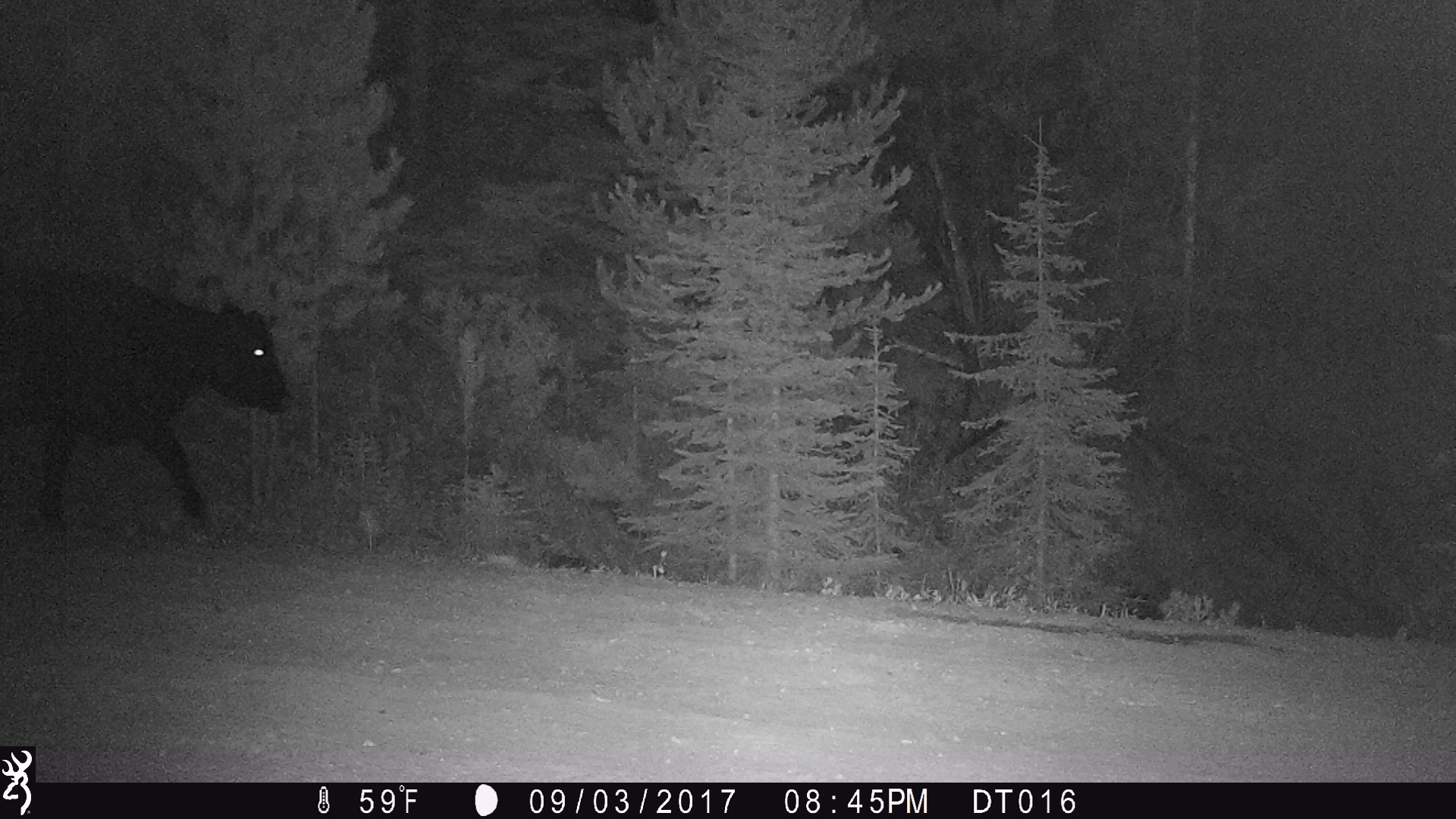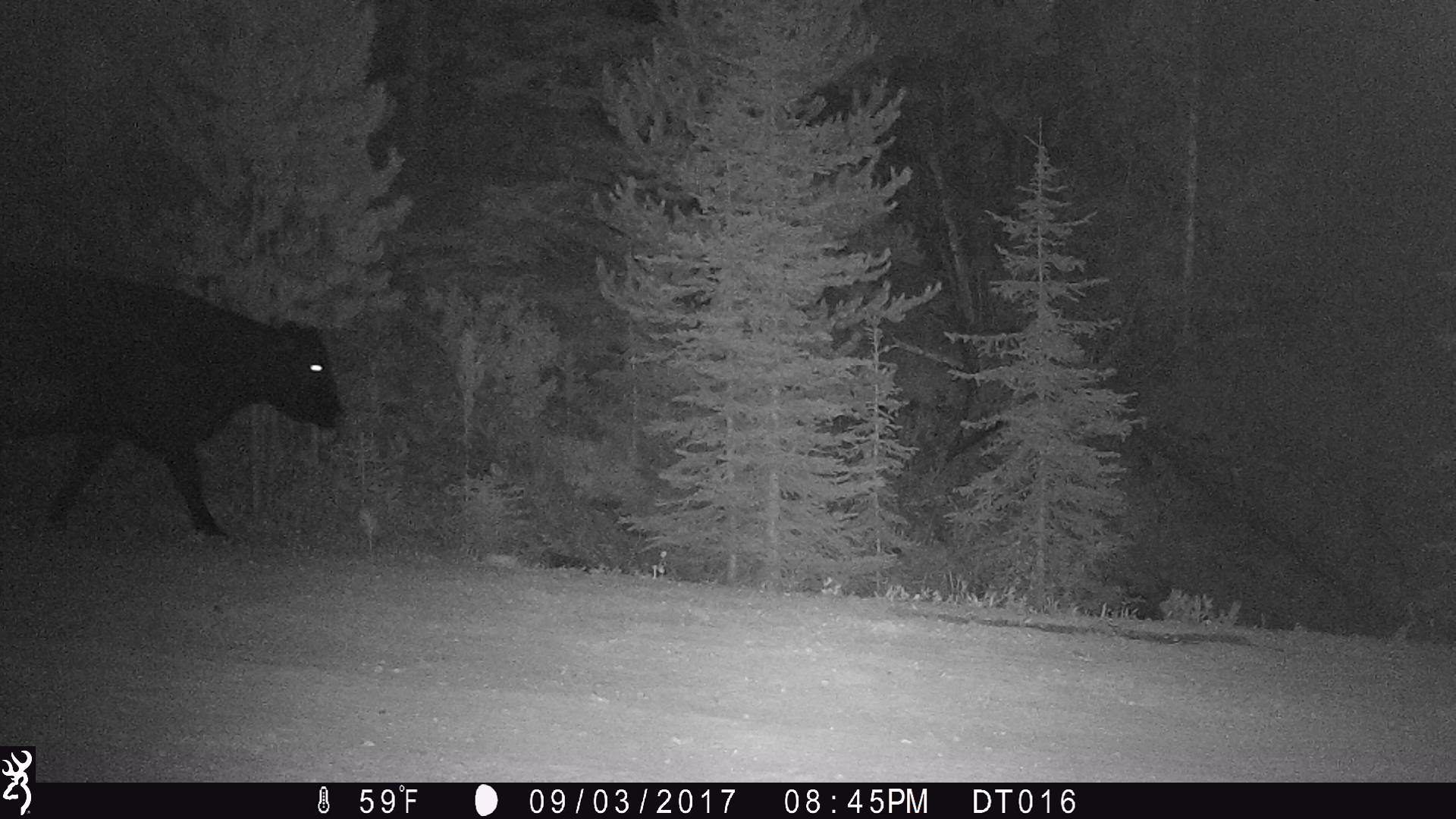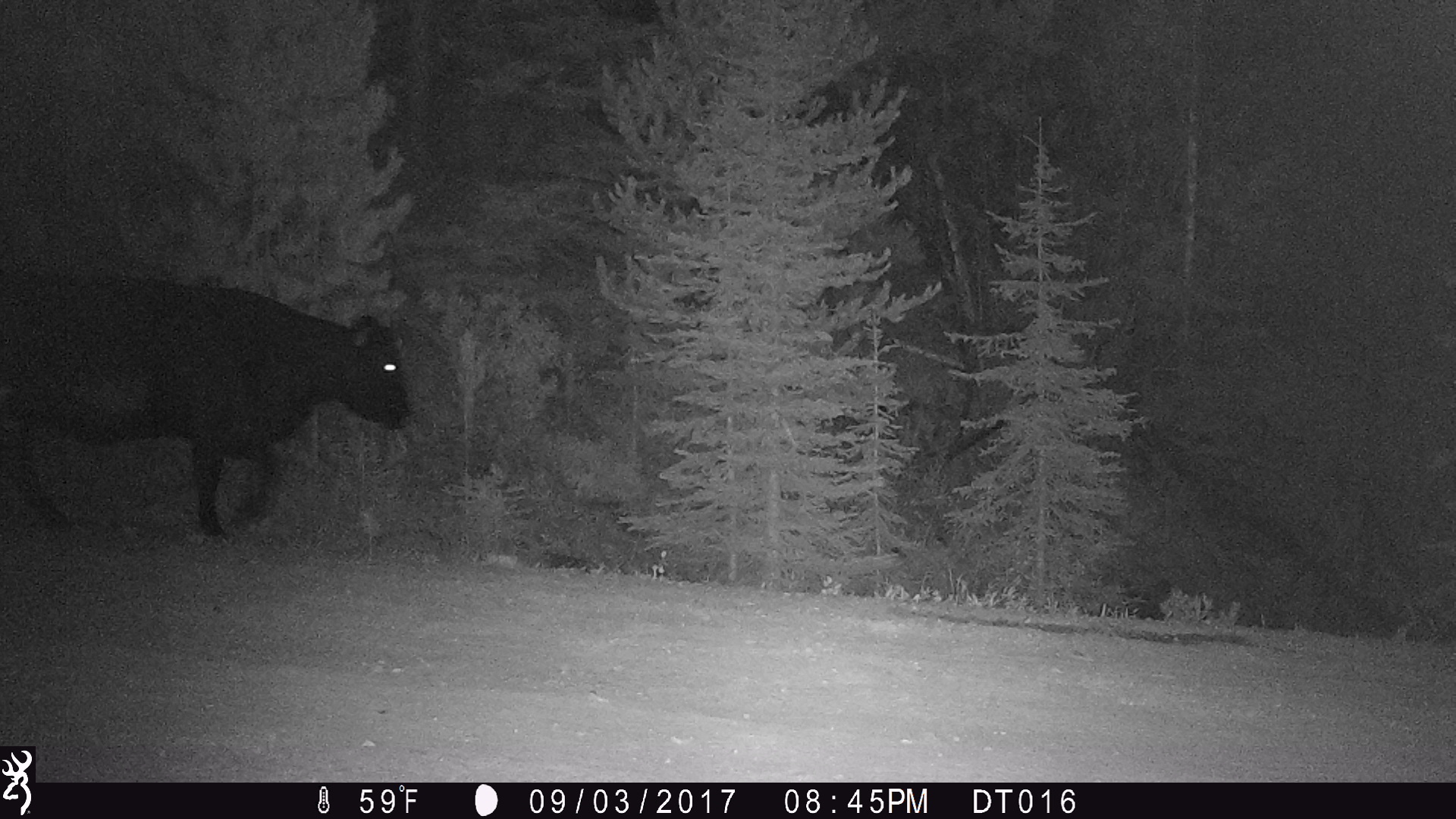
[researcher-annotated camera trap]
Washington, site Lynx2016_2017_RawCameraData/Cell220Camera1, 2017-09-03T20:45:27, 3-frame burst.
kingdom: Animalia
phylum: Chordata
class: Mammalia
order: Artiodactyla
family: Bovidae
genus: Bos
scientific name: Bos taurus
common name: domestic cattle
Domestic cattle (Bos taurus). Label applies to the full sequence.